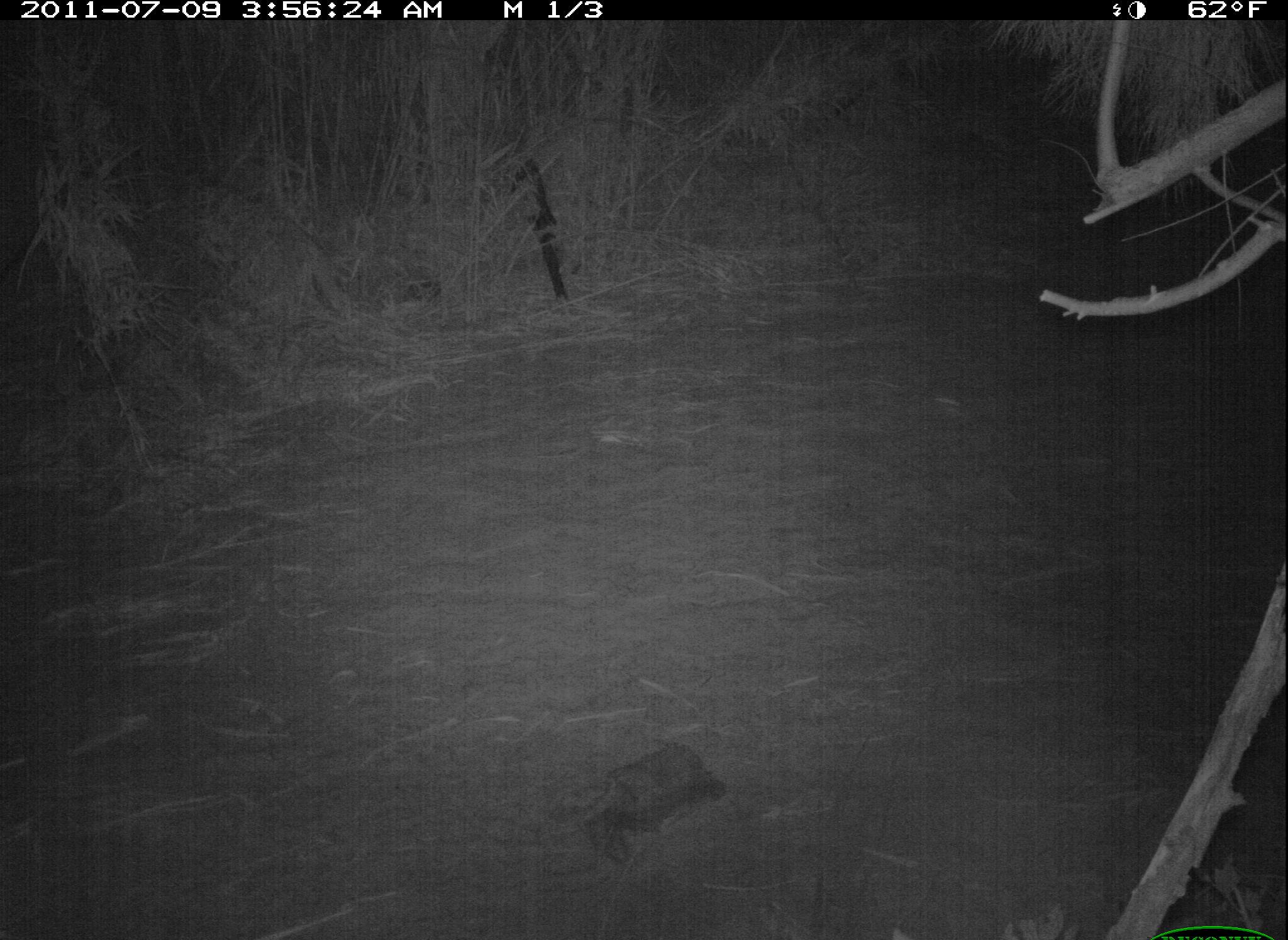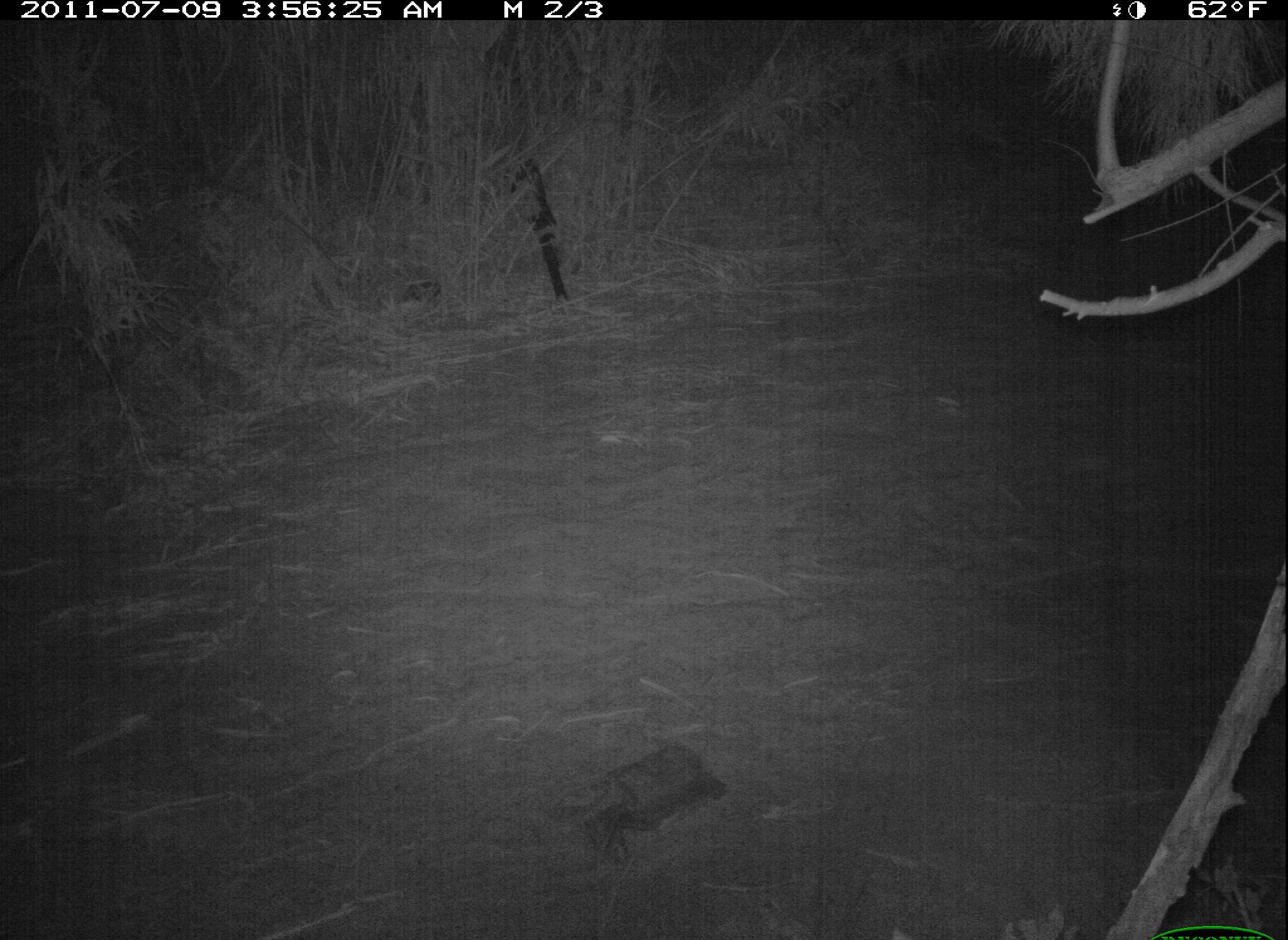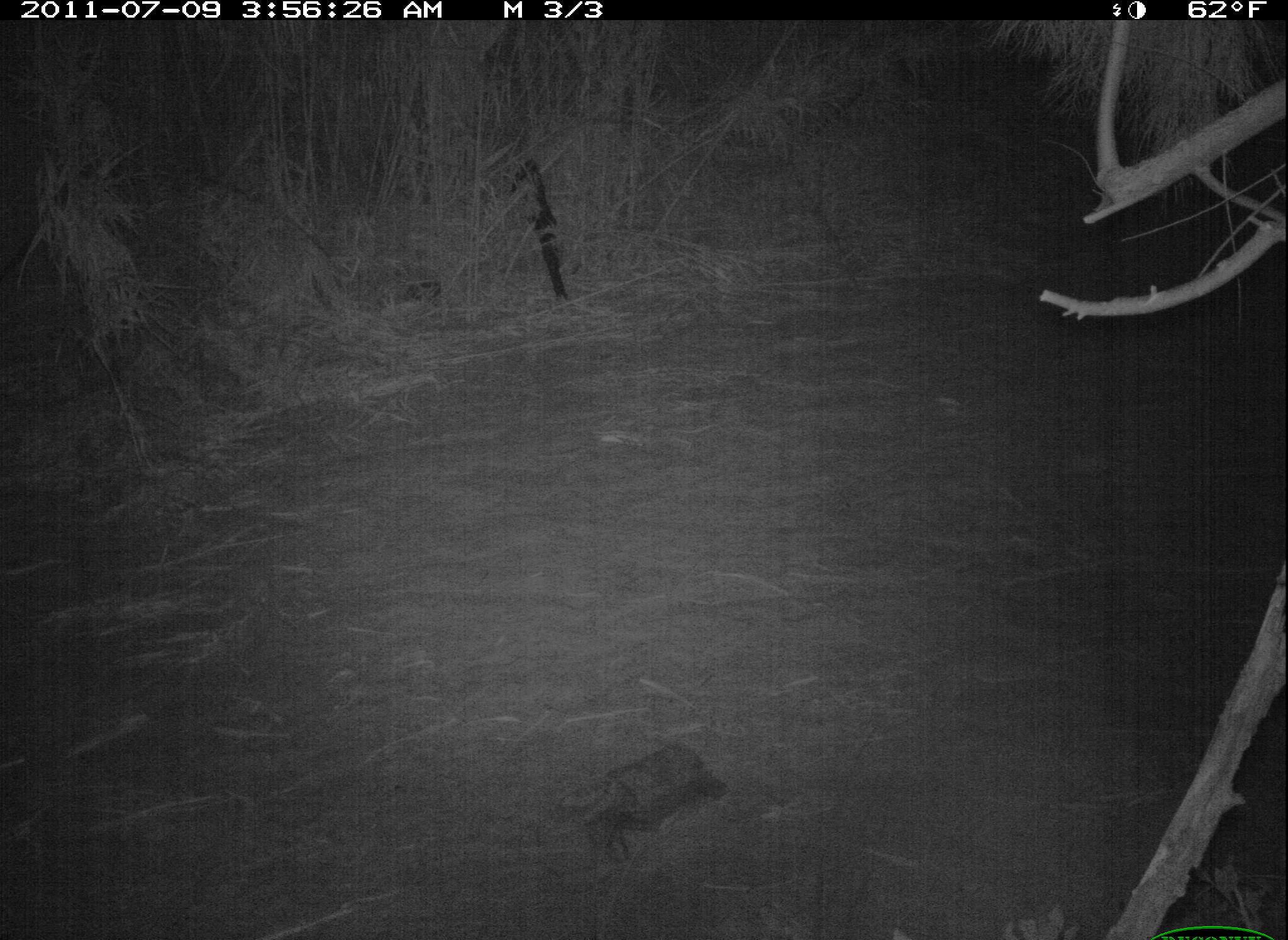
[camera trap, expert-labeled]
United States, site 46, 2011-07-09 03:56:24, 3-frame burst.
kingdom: Animalia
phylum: Chordata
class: Mammalia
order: Carnivora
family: Procyonidae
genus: Procyon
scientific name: Procyon lotor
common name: raccoon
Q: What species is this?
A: Raccoon (Procyon lotor).